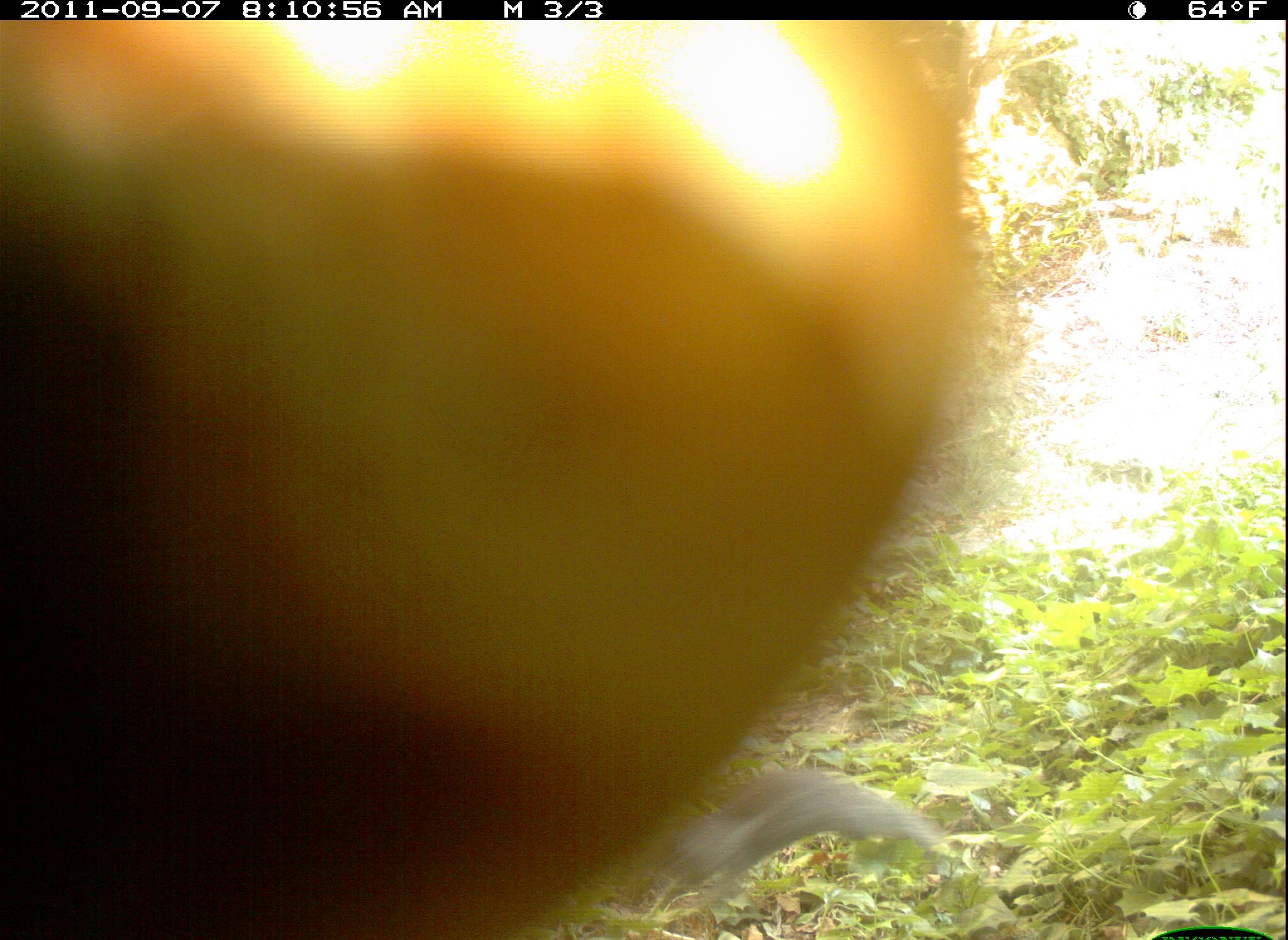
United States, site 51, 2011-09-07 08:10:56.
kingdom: Animalia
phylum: Chordata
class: Mammalia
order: Rodentia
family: Sciuridae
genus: Sciurus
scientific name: Sciurus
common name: squirrel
Squirrel (Sciurus).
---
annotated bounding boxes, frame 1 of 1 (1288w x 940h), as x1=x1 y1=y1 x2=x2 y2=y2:
squirrel: x1=636 y1=744 x2=977 y2=931